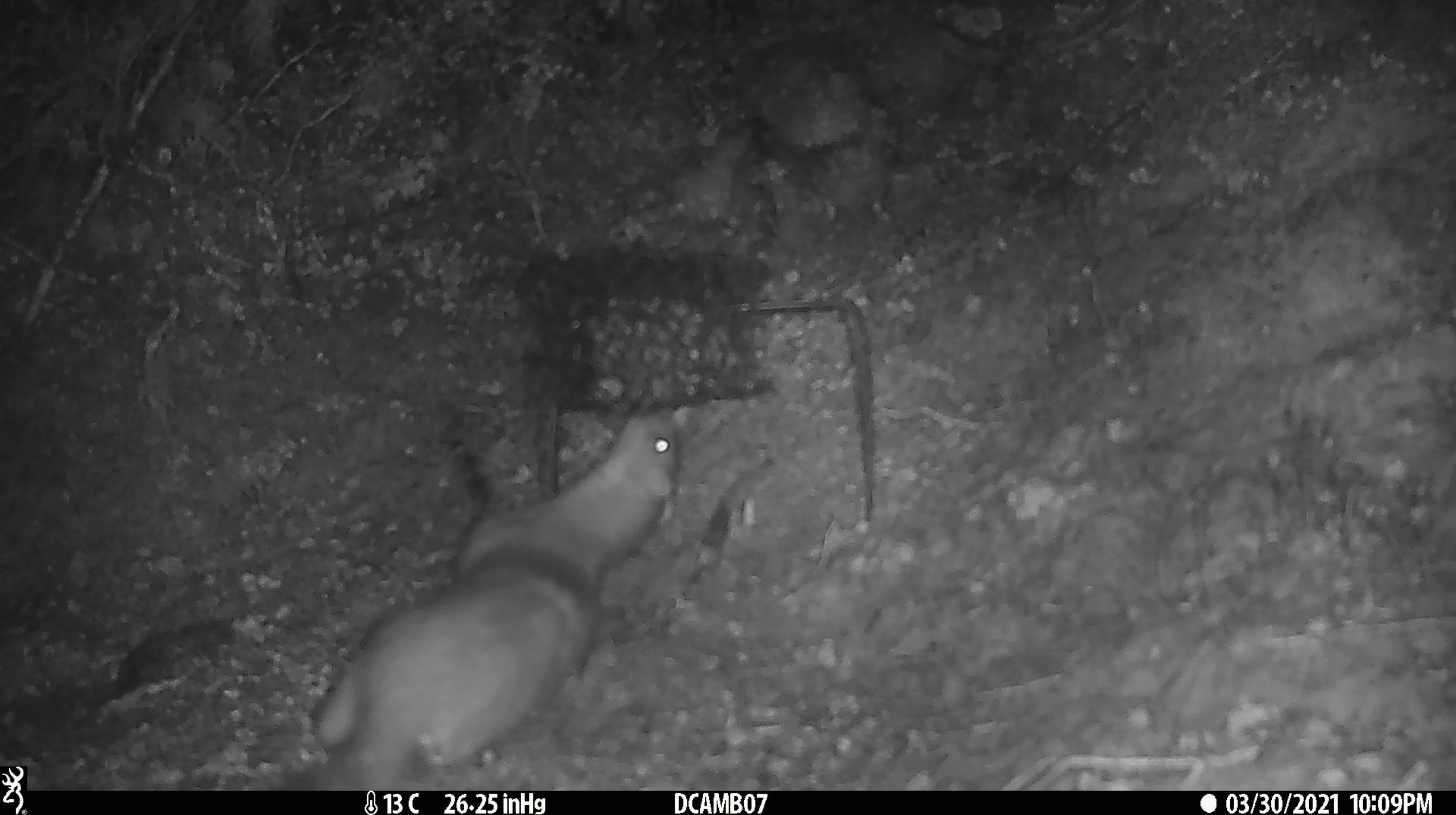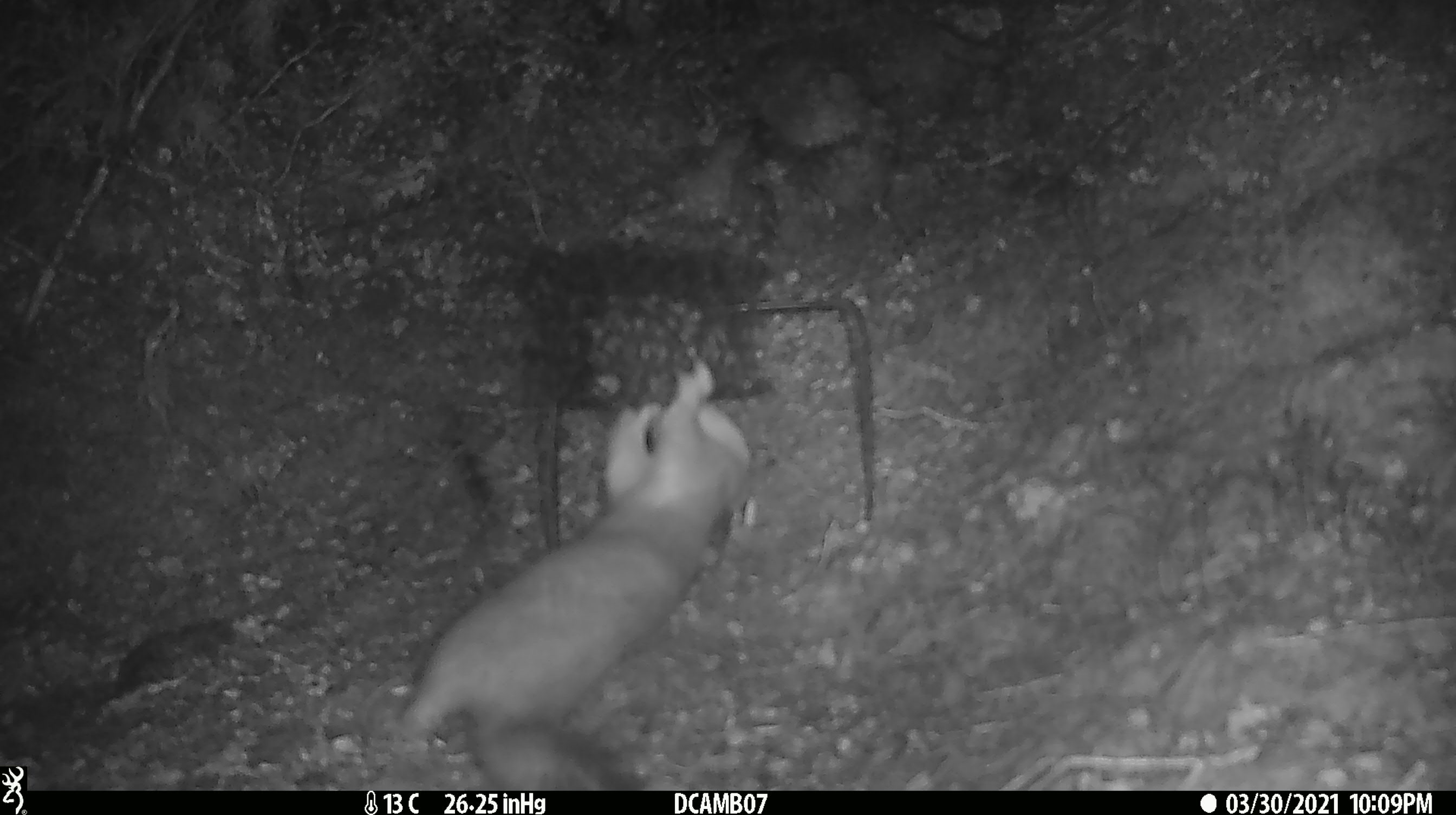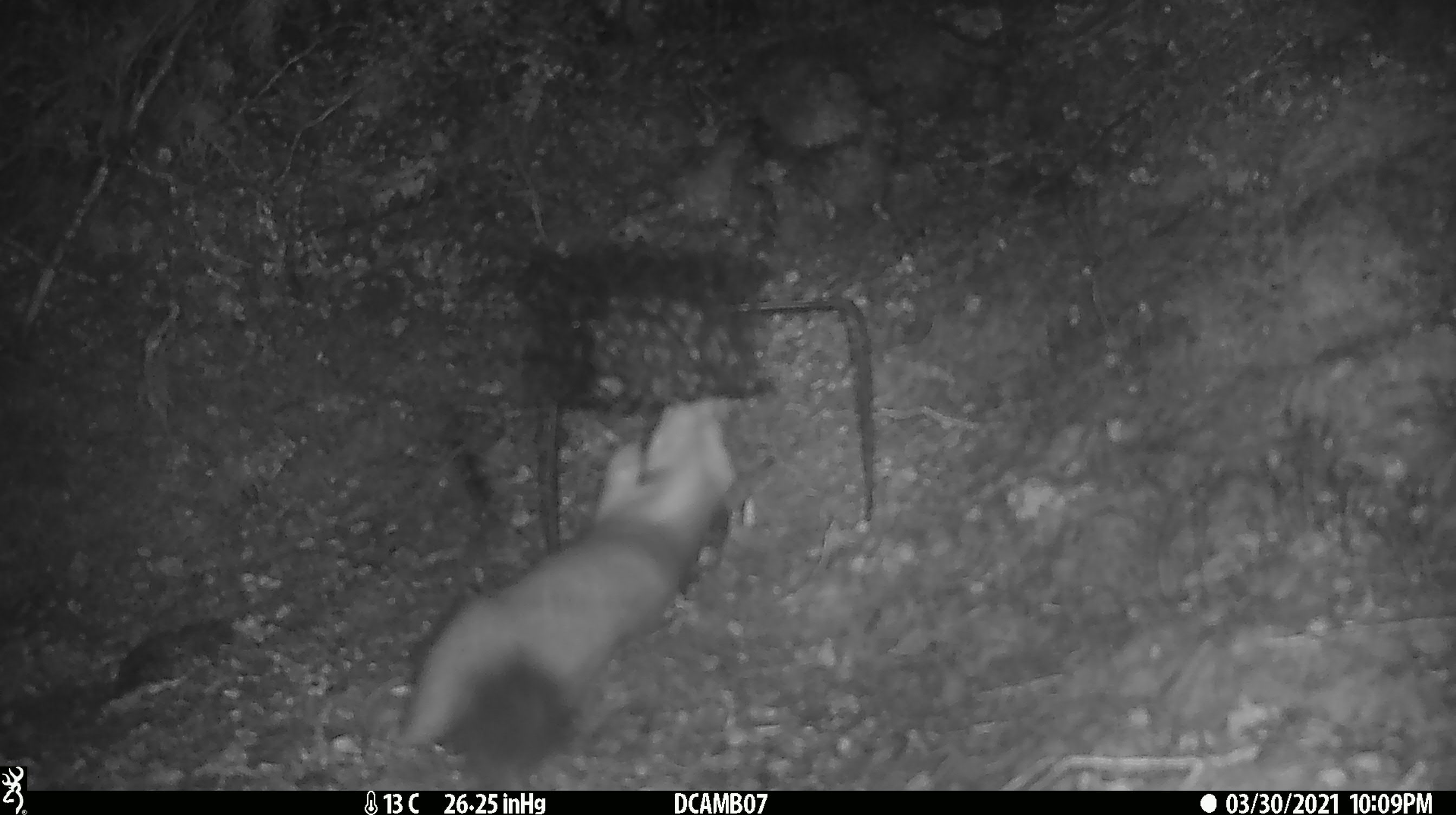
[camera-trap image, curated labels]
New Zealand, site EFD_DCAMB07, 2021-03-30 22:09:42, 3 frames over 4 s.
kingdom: Animalia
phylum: Chordata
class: Mammalia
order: Carnivora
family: Mustelidae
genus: Mustela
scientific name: Mustela erminea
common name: stoat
Stoat (Mustela erminea).